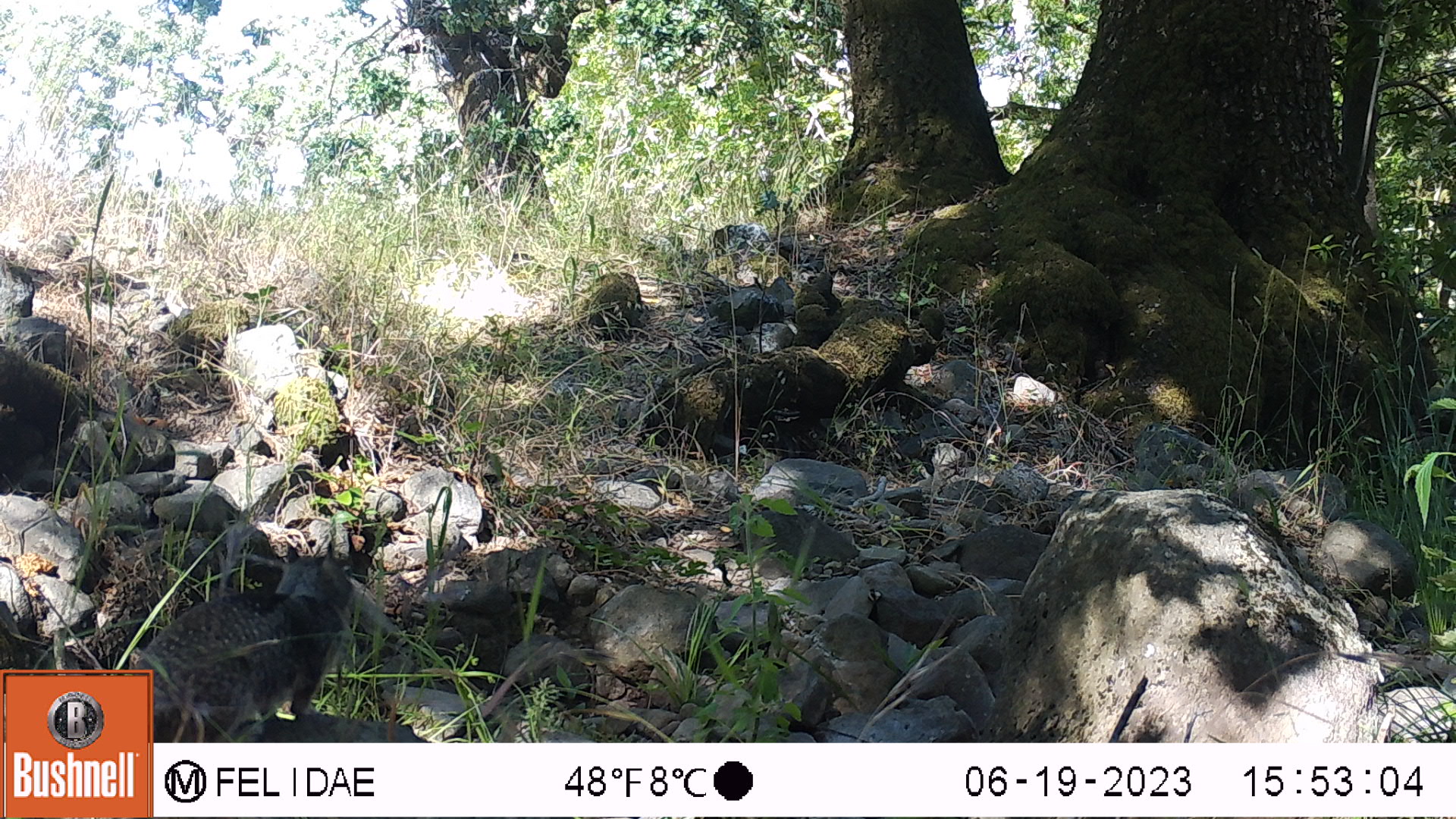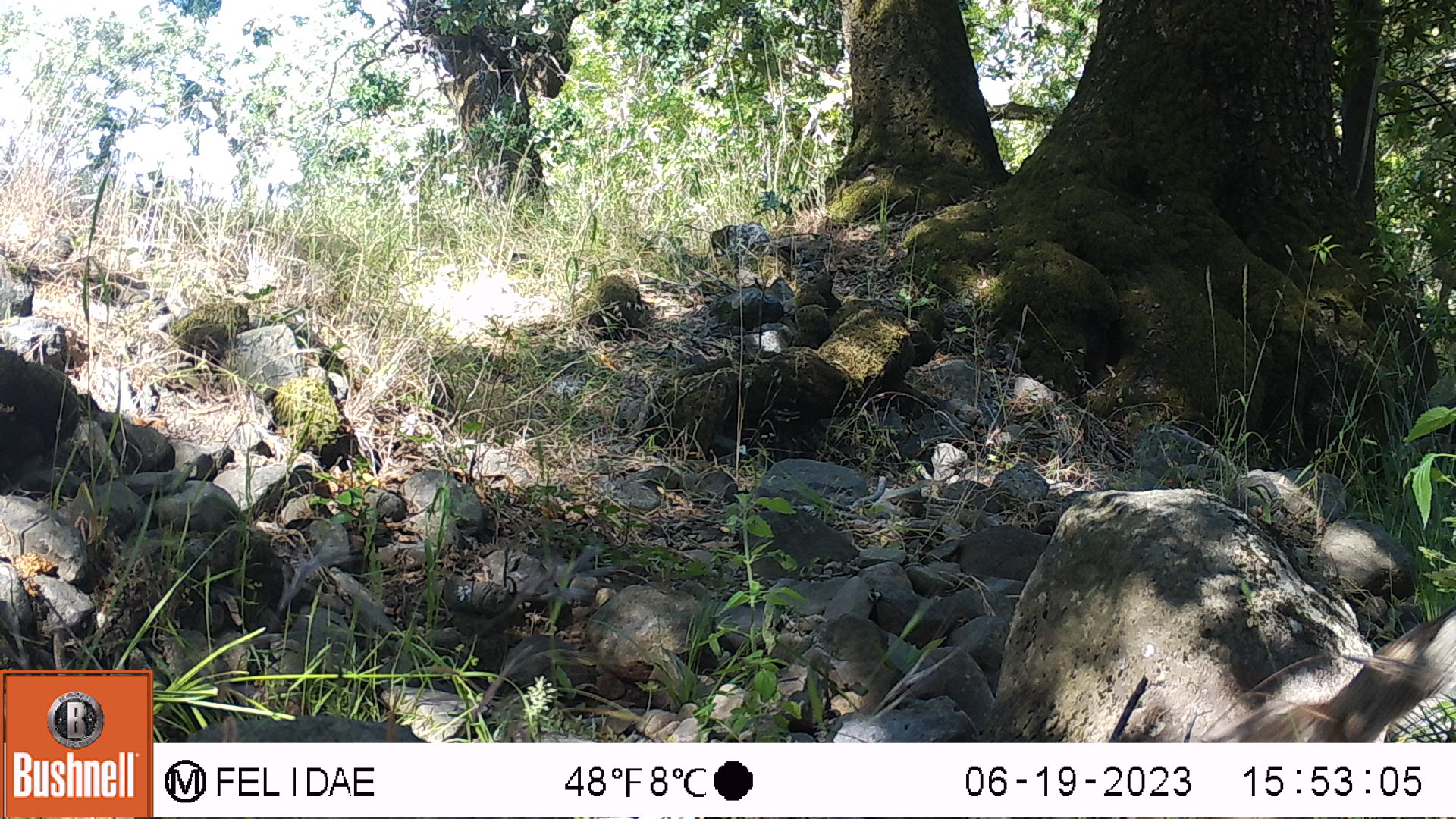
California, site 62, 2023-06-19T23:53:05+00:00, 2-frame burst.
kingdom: Animalia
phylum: Chordata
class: Mammalia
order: Rodentia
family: Sciuridae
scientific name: Sciuridae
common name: squirrel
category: unknown squirrel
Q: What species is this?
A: Unknown squirrel (squirrel) (Sciuridae).